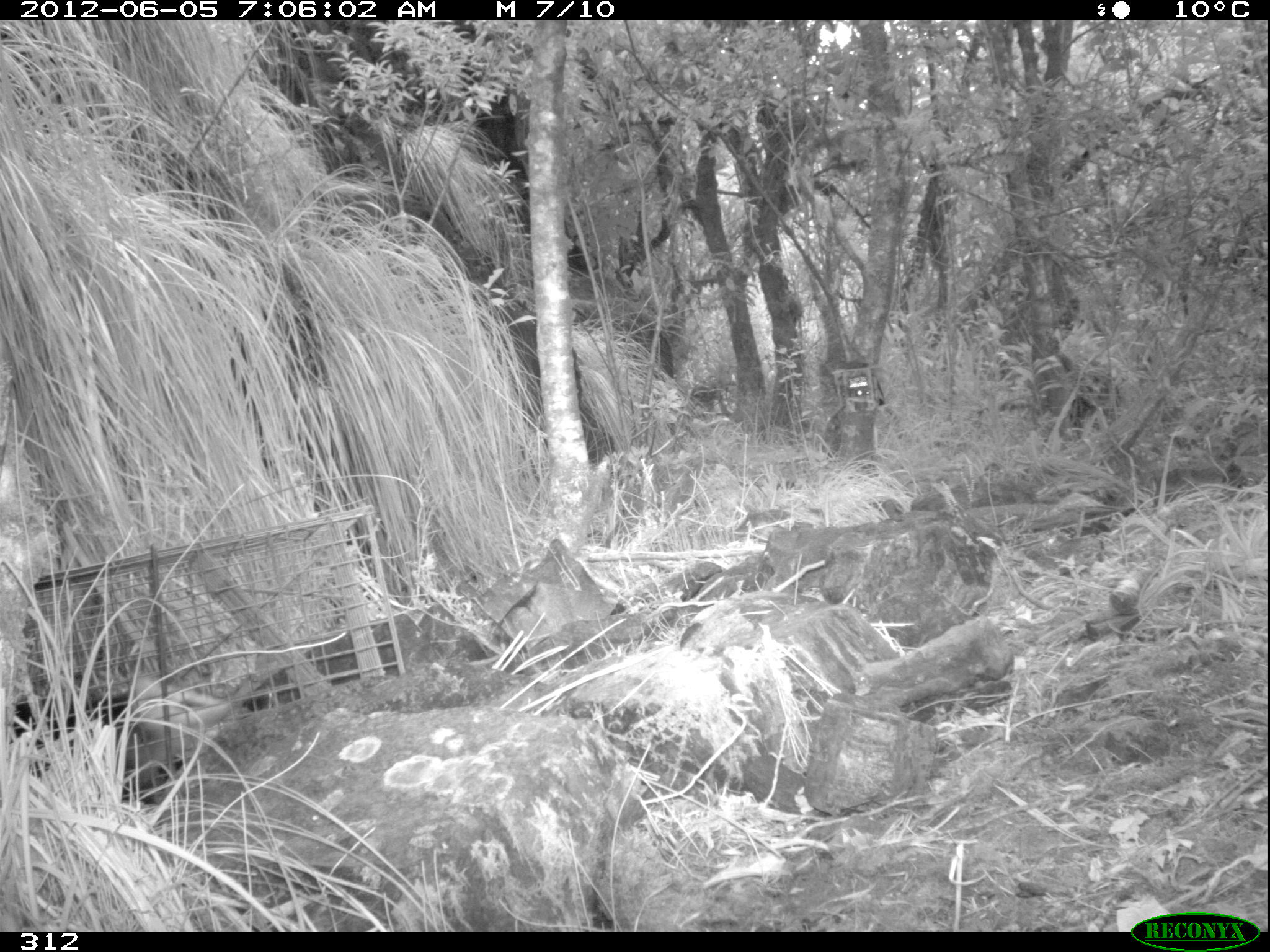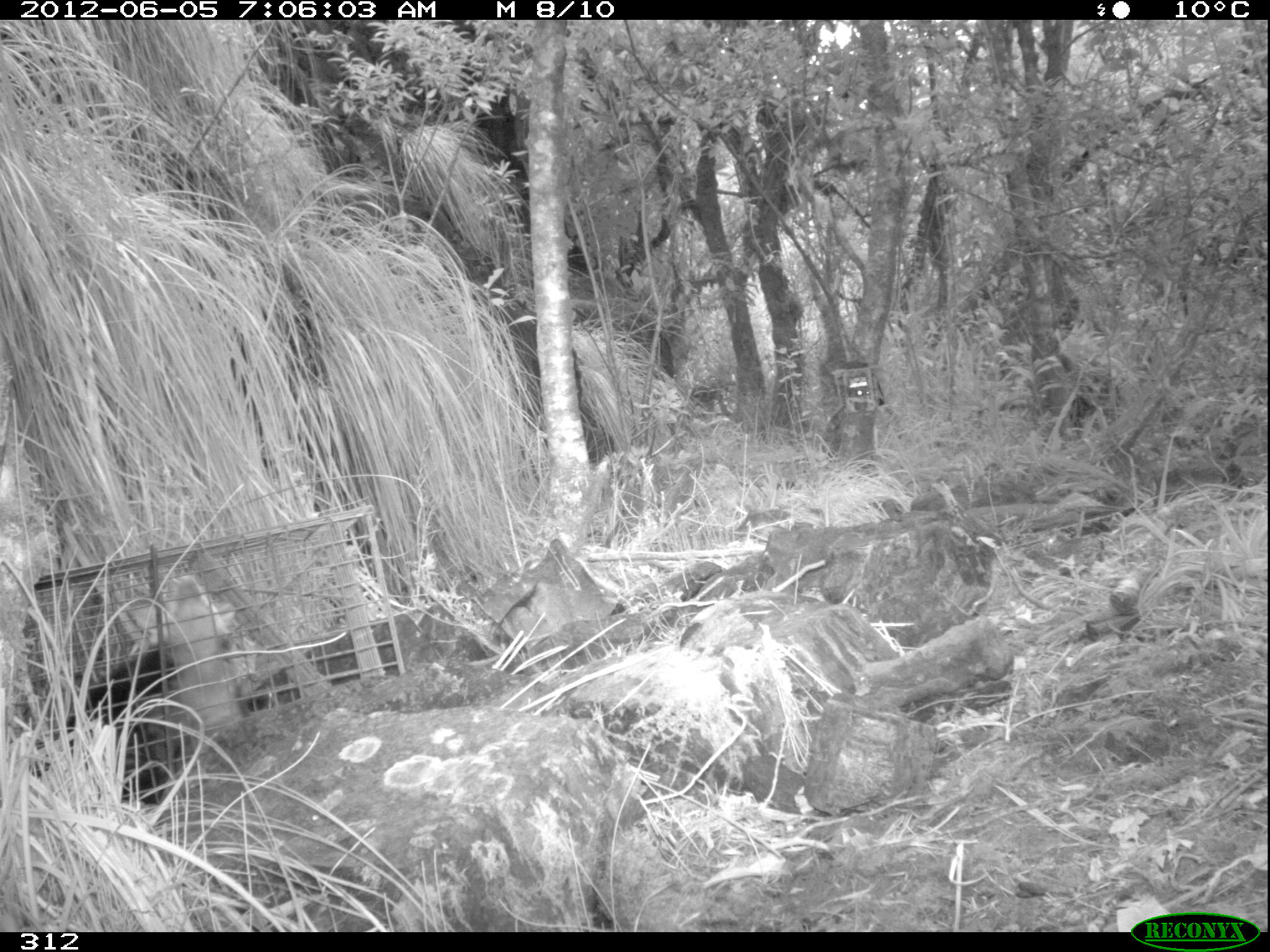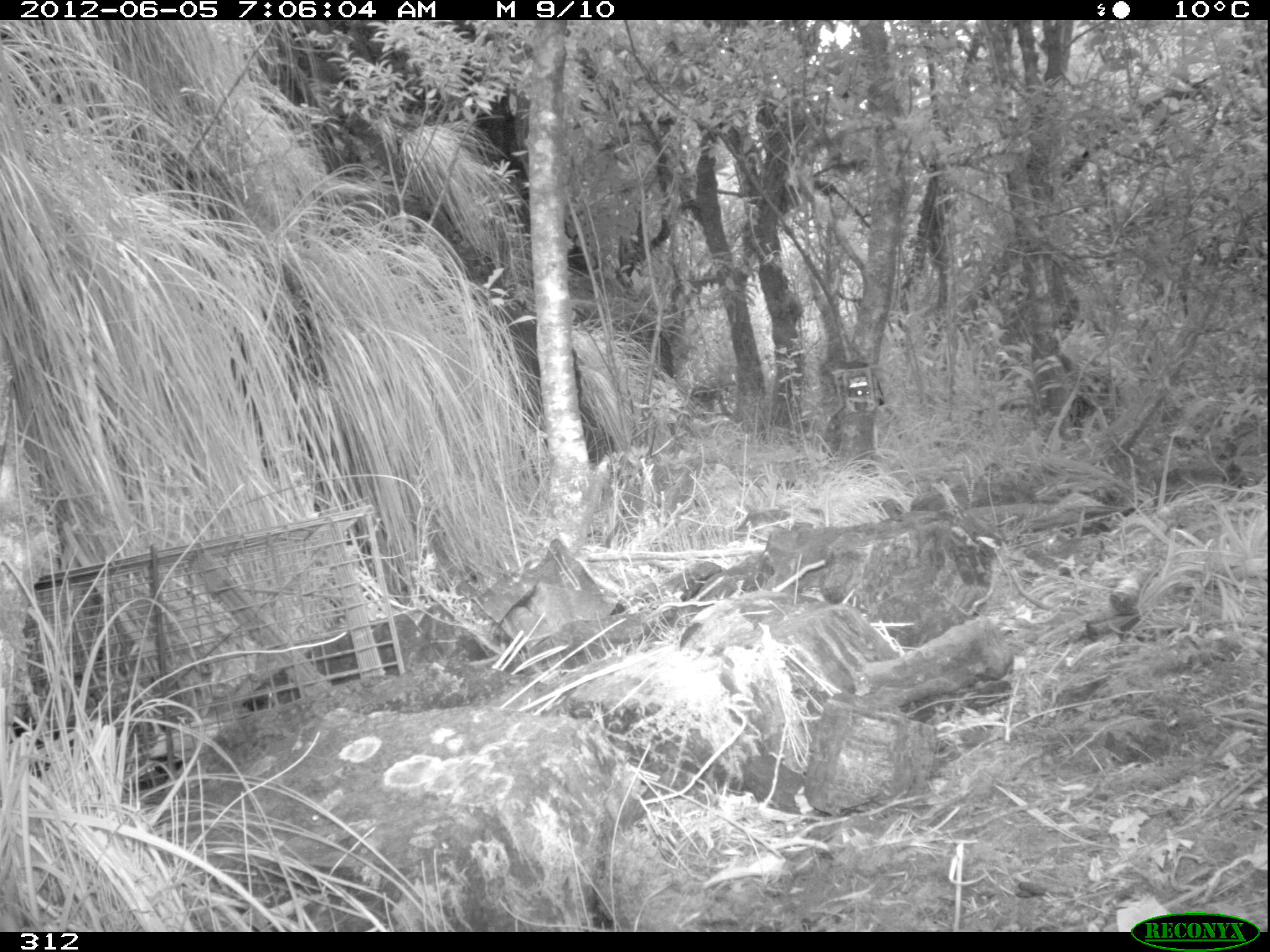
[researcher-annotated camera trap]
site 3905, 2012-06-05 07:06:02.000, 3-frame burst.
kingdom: Animalia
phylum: Chordata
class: Mammalia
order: Didelphimorphia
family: Didelphidae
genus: Didelphis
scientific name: Didelphis pernigra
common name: andean white-eared opossum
Didelphis pernigra (andean white-eared opossum).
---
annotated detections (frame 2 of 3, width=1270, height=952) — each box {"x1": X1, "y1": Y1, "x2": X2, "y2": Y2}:
didelphis pernigra: {"x1": 19, "y1": 575, "x2": 249, "y2": 805}